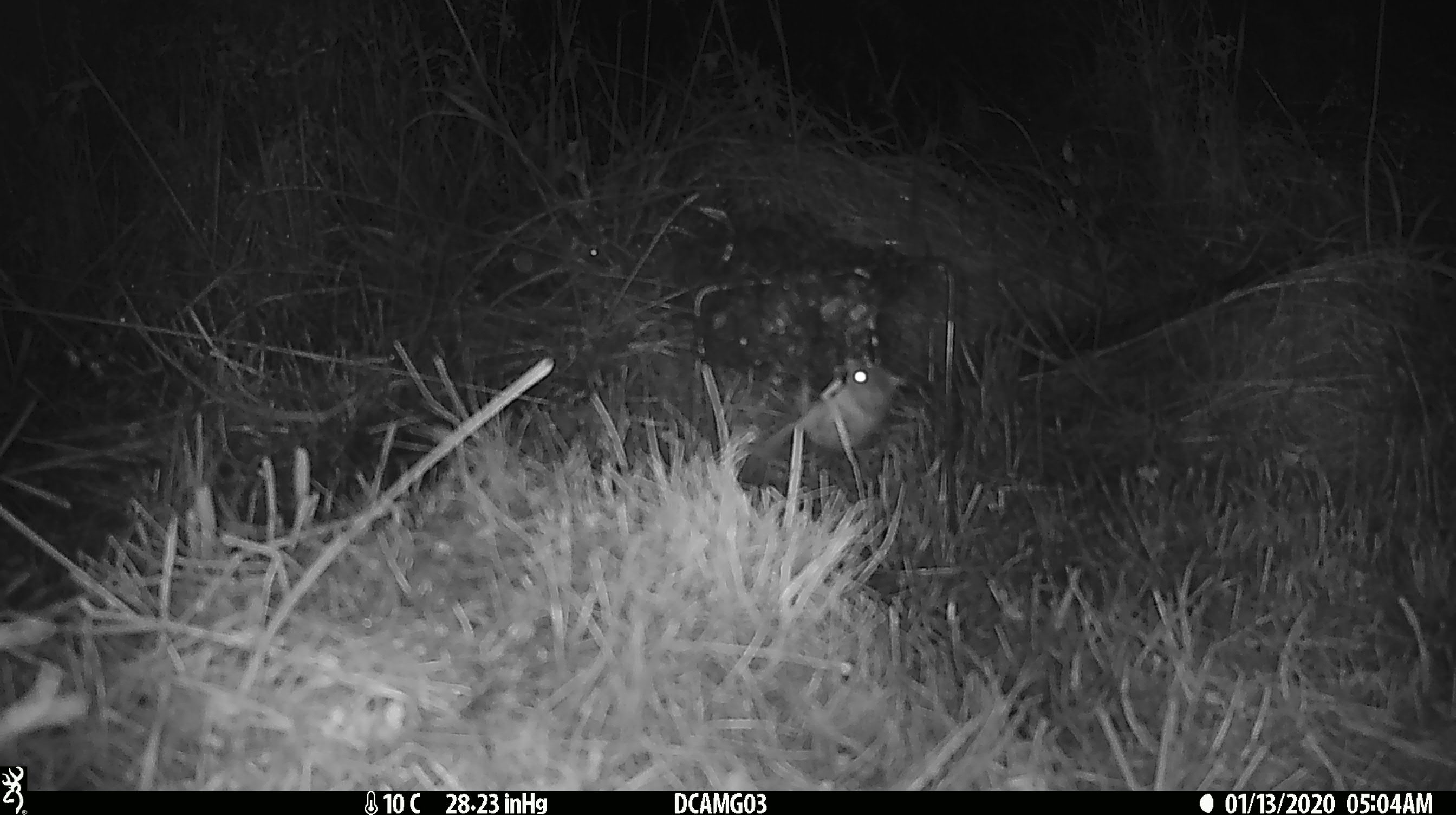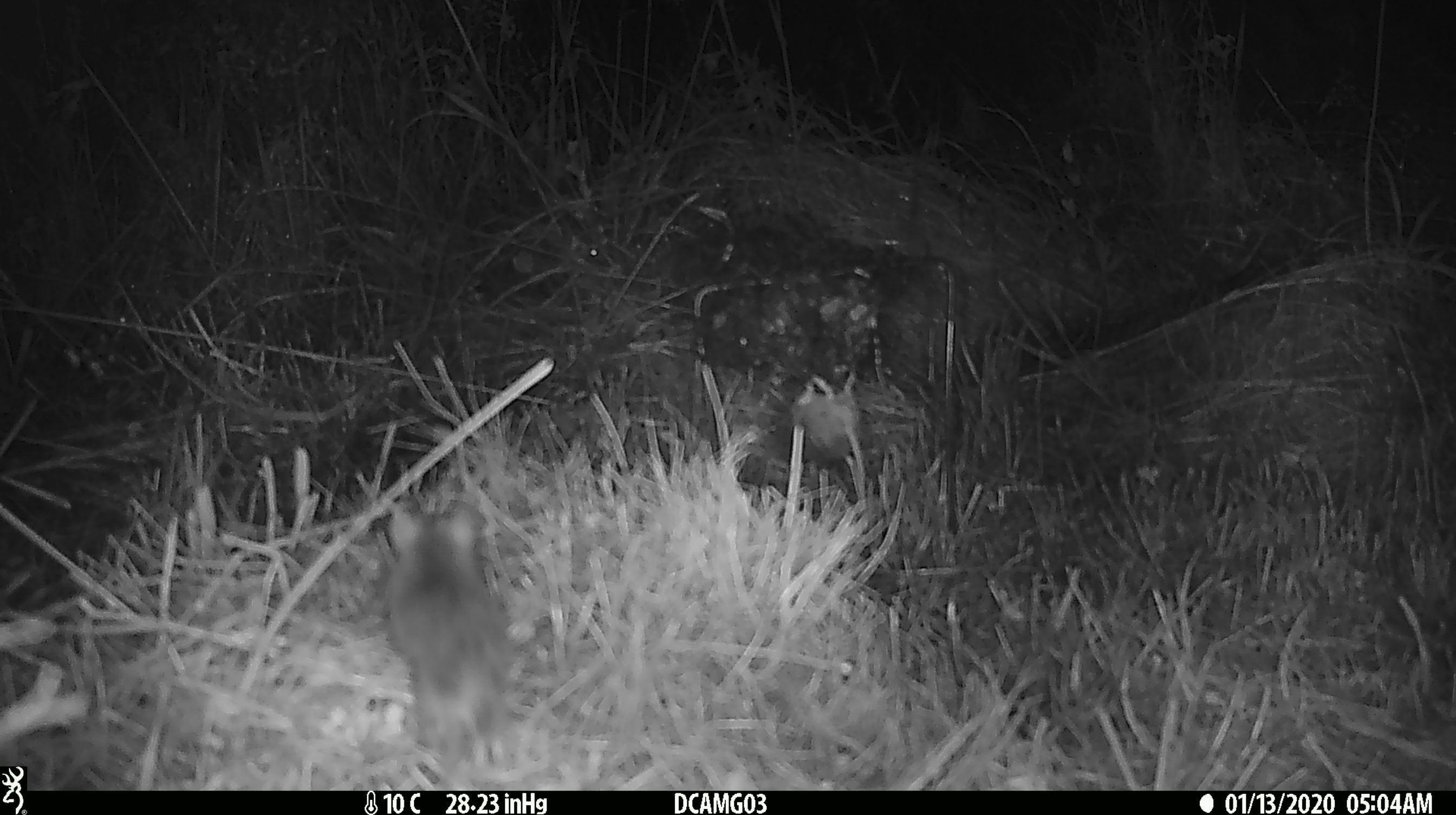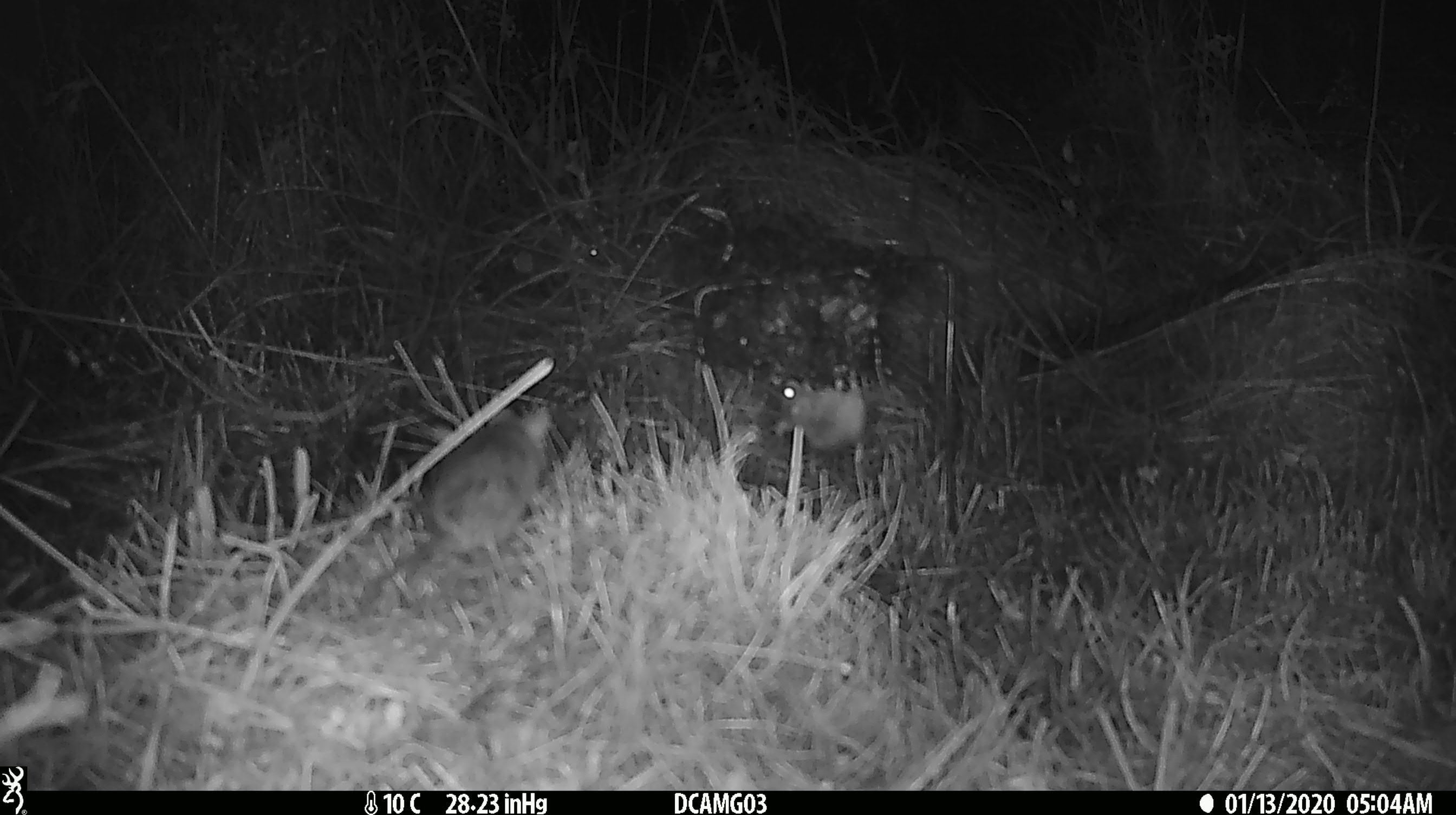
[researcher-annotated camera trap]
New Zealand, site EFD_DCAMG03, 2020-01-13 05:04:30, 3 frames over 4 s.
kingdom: Animalia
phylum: Chordata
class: Mammalia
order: Rodentia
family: Muridae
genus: Mus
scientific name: Mus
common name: mouse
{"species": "mouse (Mus)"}